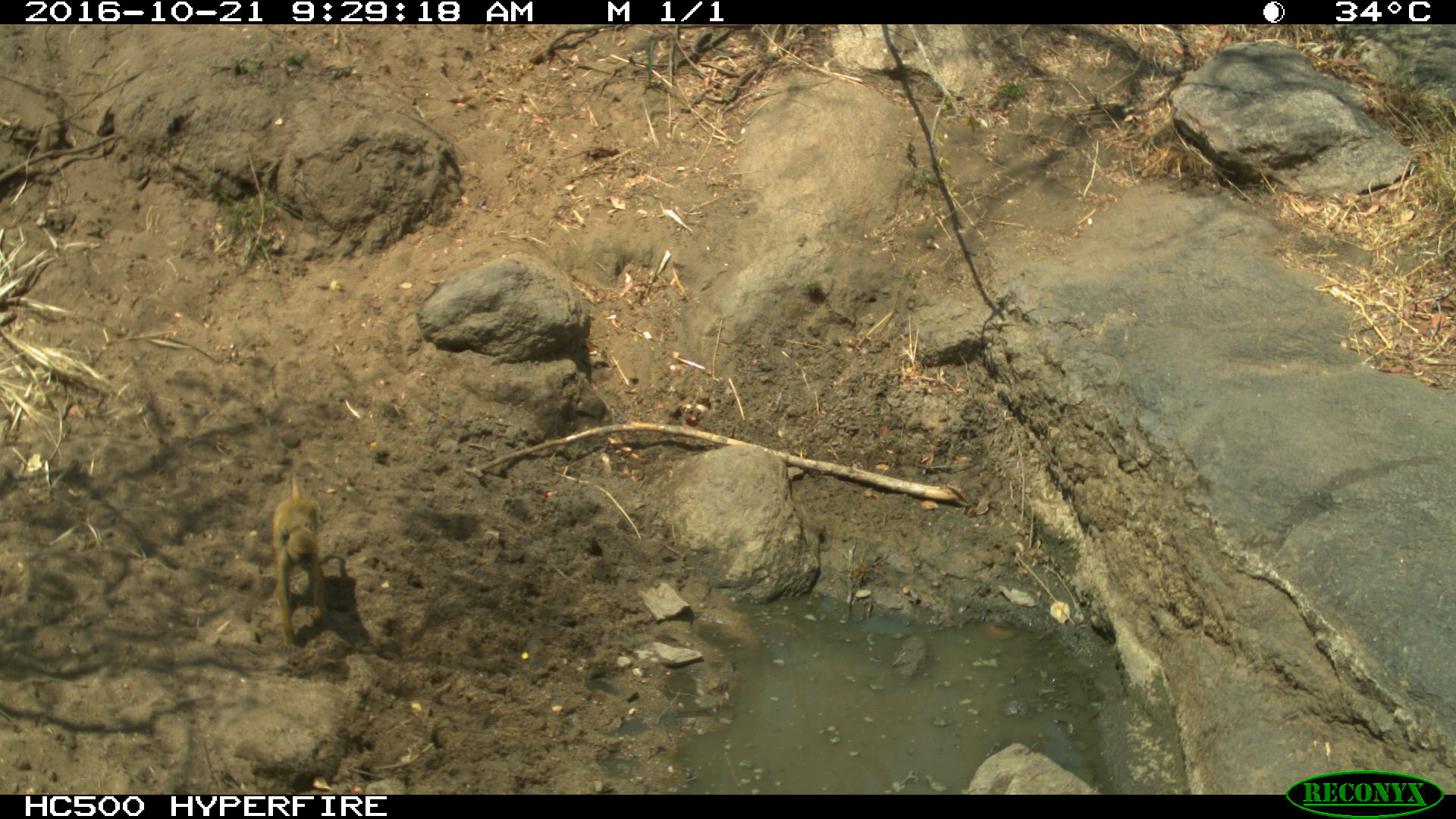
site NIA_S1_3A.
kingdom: Animalia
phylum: Chordata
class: Mammalia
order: Primates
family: Cercopithecidae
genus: Papio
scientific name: Papio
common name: baboon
Baboon (Papio), count 1. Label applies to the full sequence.